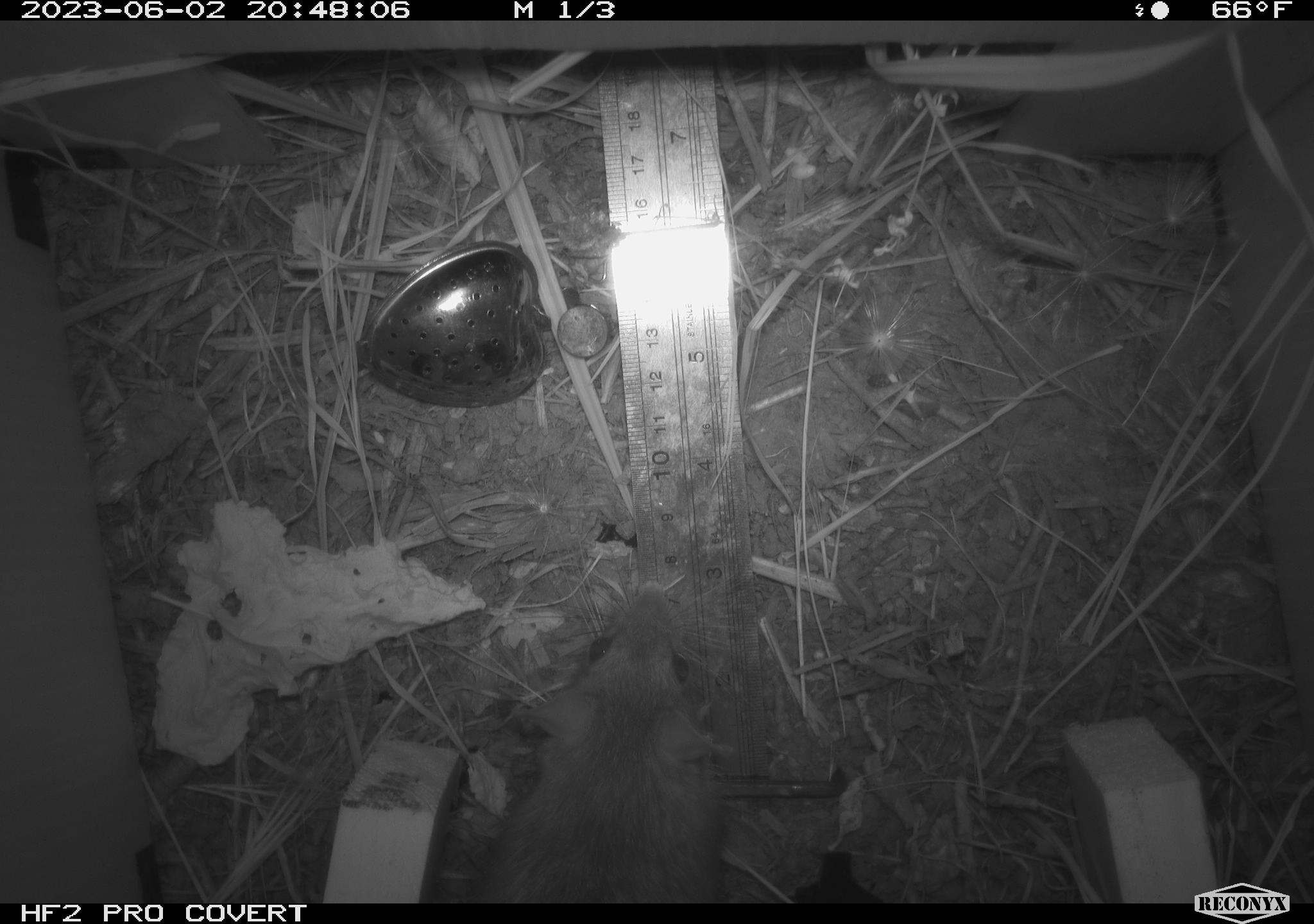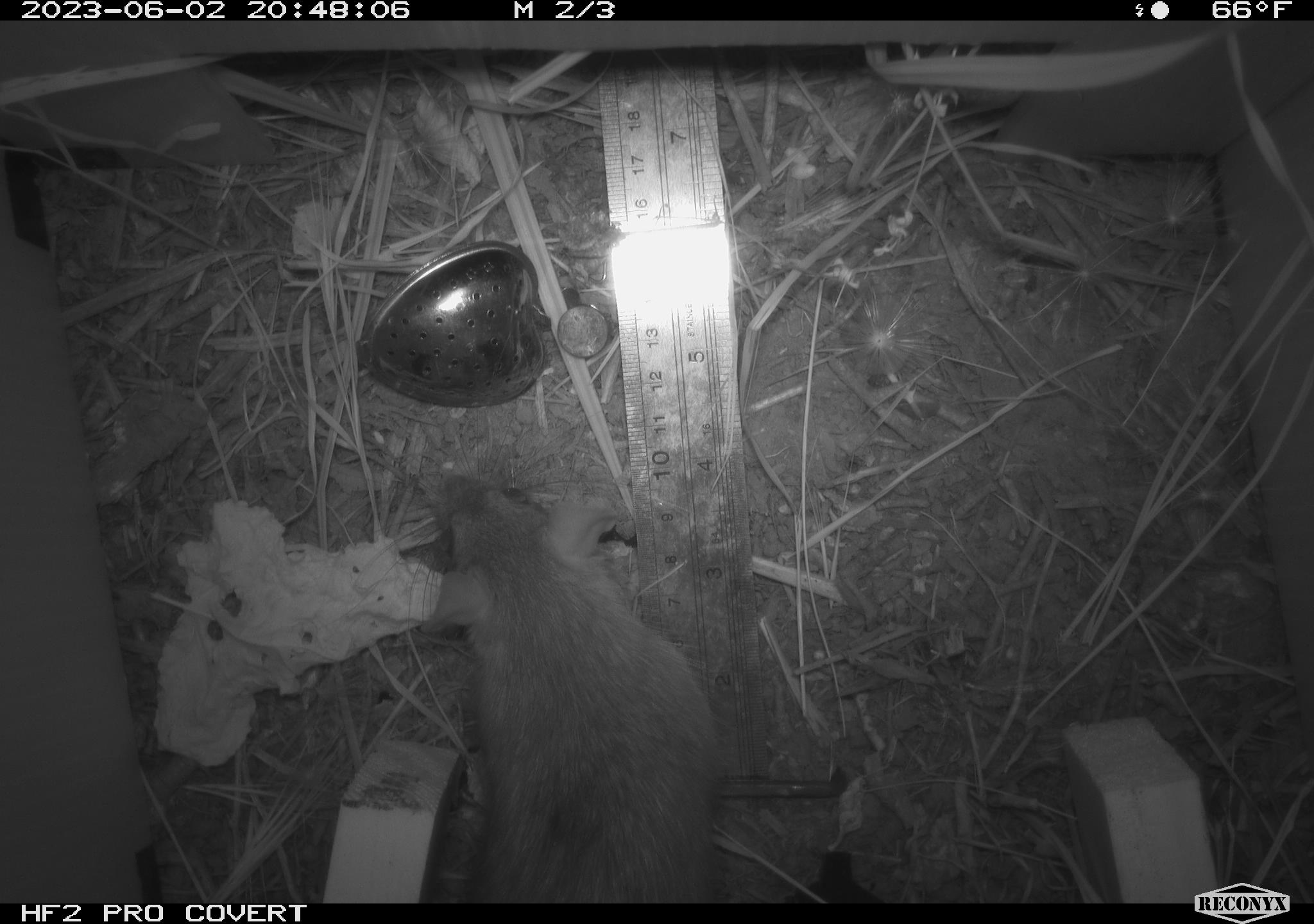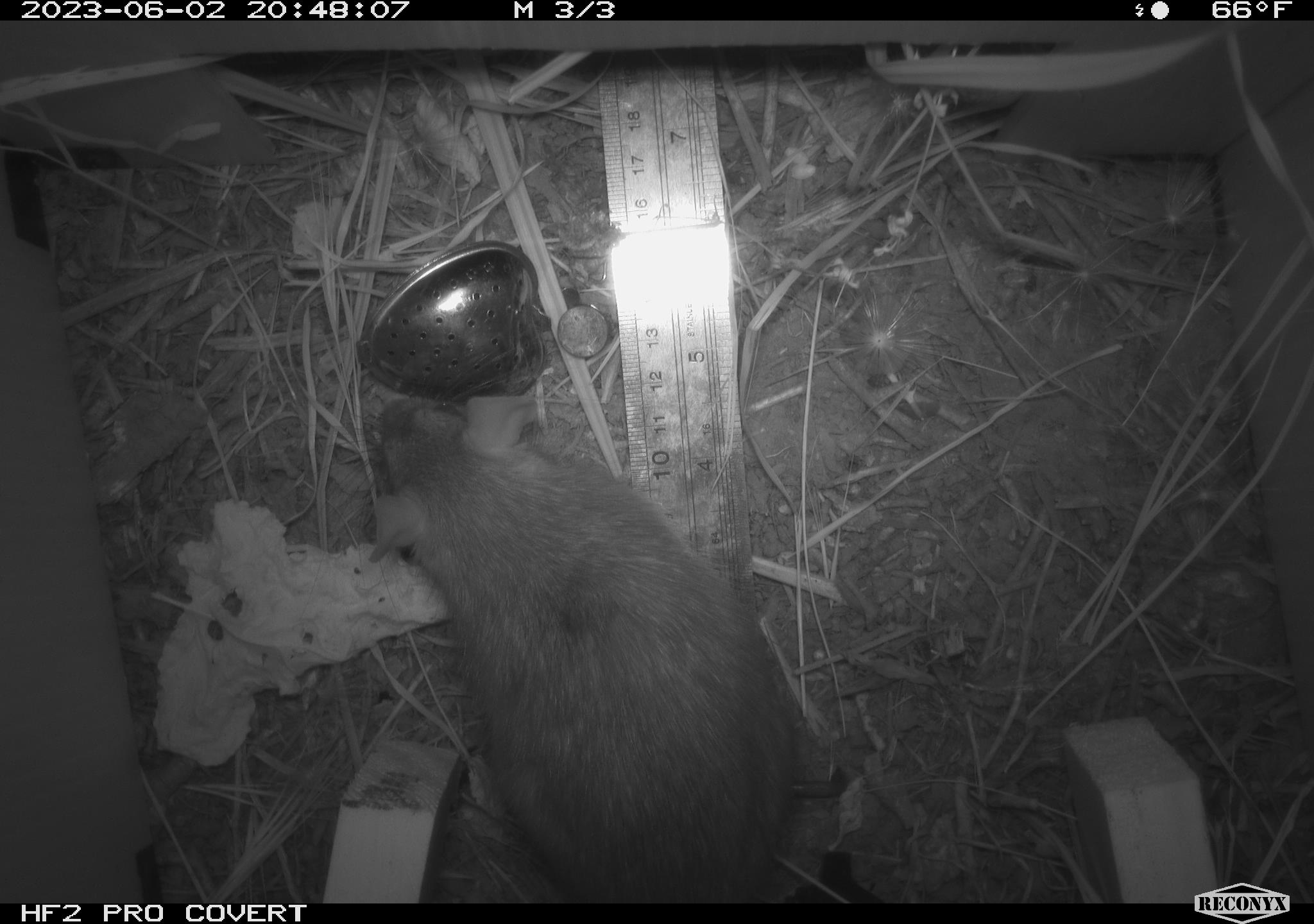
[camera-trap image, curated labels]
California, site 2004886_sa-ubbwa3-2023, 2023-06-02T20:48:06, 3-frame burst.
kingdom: Animalia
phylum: Chordata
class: Mammalia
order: Rodentia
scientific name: Rodentia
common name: mouse species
Mouse species (Rodentia).